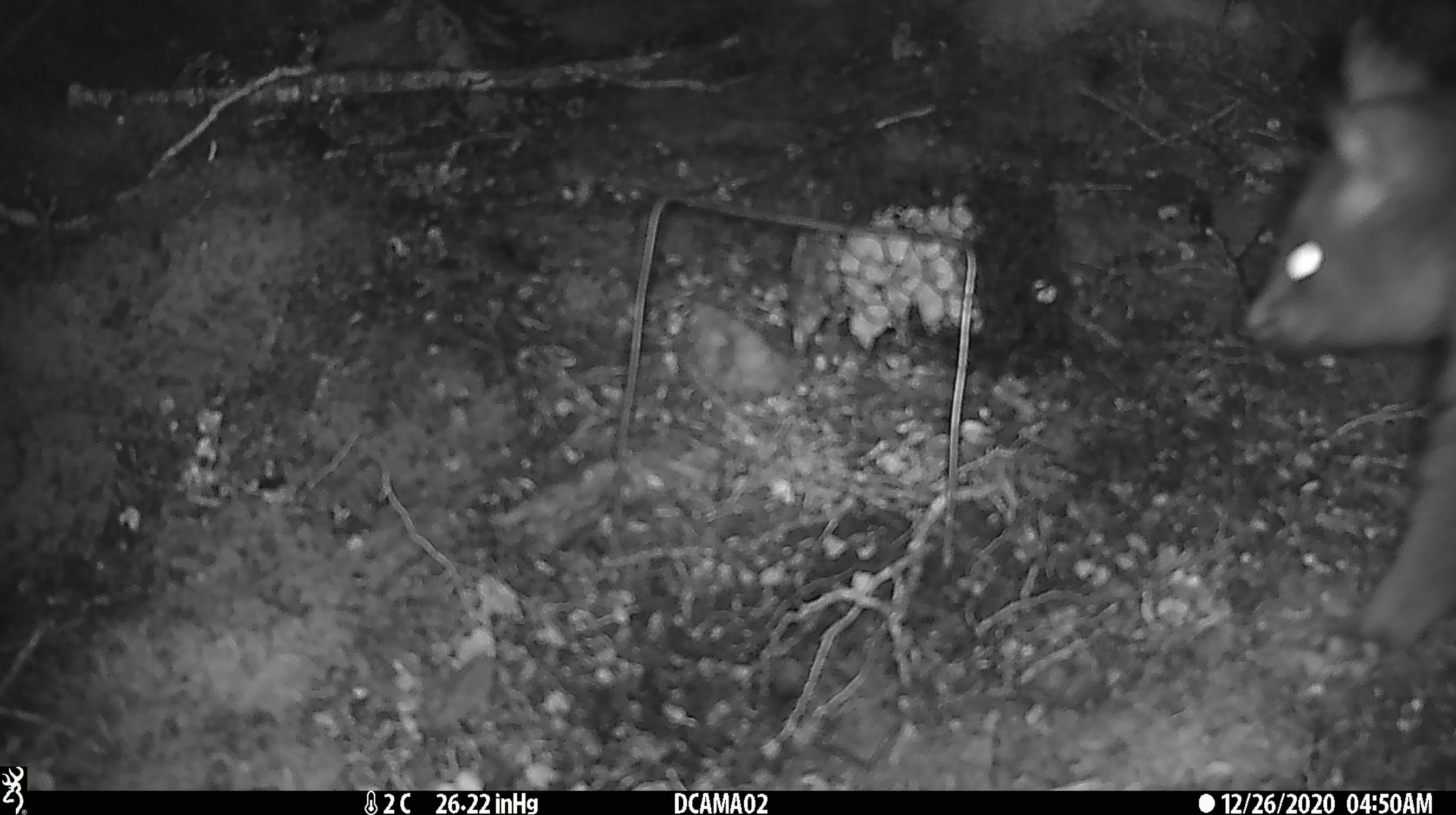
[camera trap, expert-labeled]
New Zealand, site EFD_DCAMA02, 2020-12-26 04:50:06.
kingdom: Animalia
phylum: Chordata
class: Mammalia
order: Diprotodontia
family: Phalangeridae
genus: Trichosurus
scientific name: Trichosurus vulpecula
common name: common brushtail possum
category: possum